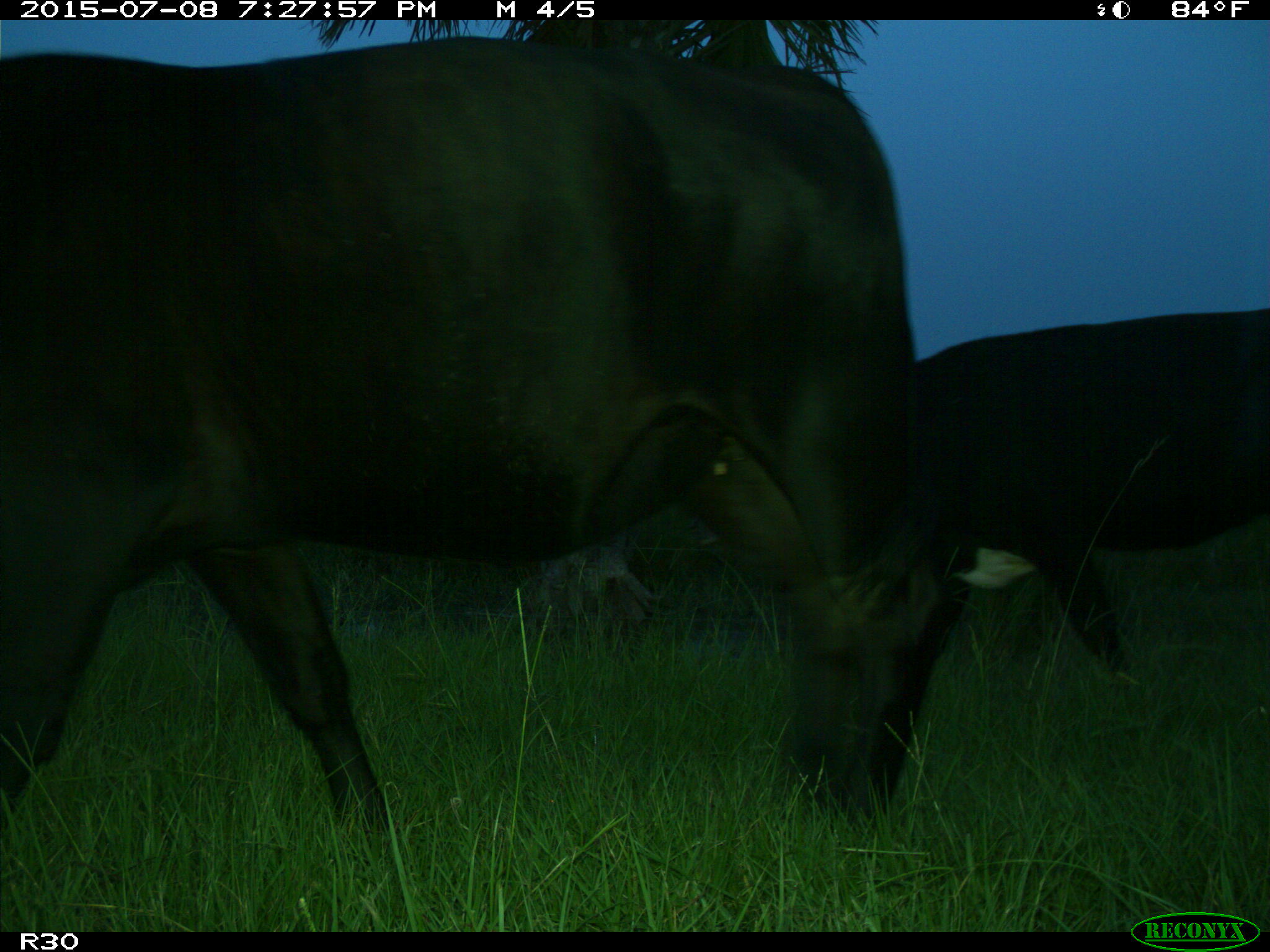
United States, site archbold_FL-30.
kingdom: Animalia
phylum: Chordata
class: Mammalia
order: Artiodactyla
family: Bovidae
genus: Bos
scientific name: Bos taurus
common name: domestic cow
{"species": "Bos taurus (domestic cow)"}